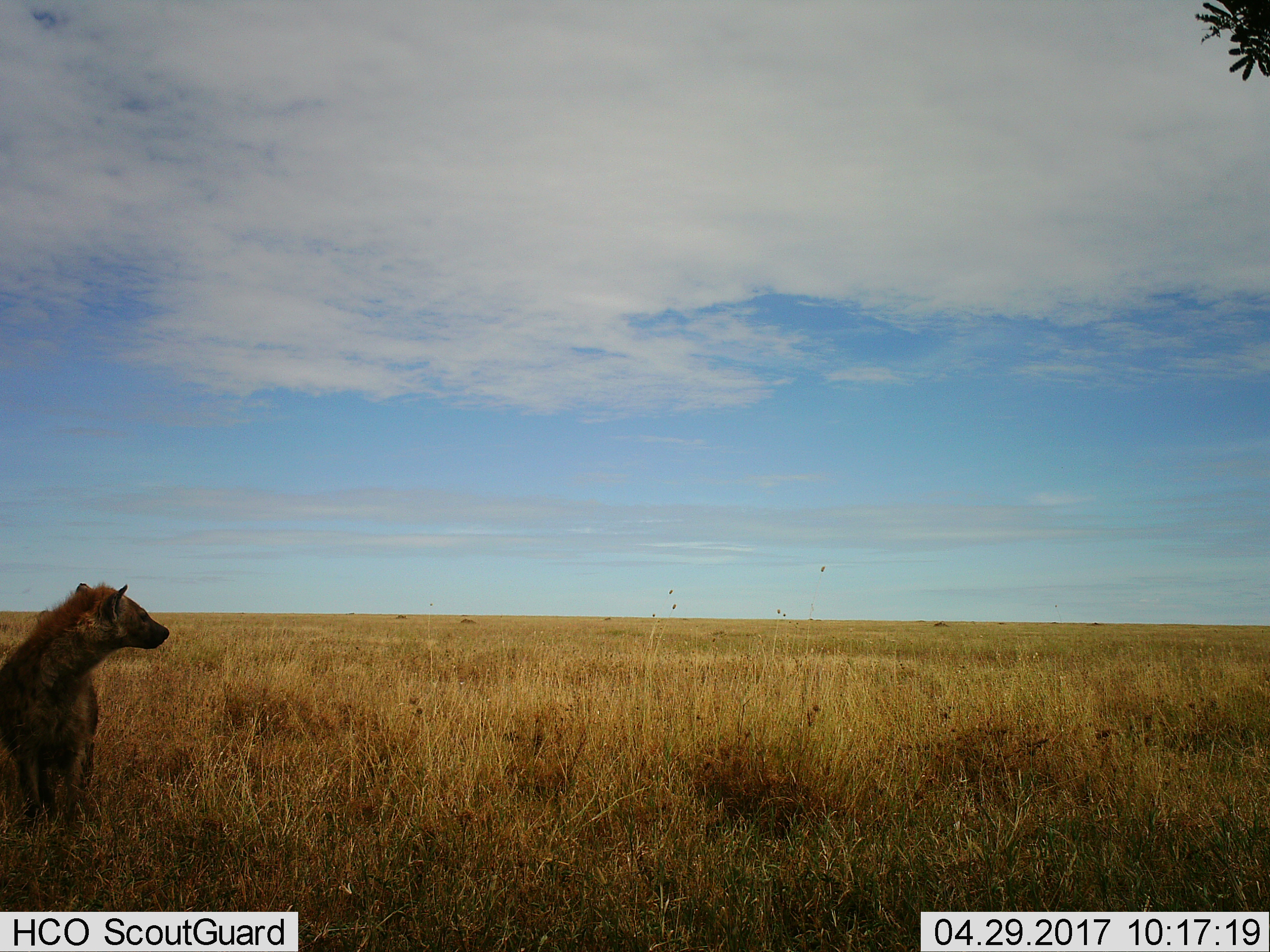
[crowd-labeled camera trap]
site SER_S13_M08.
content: unidentified animal